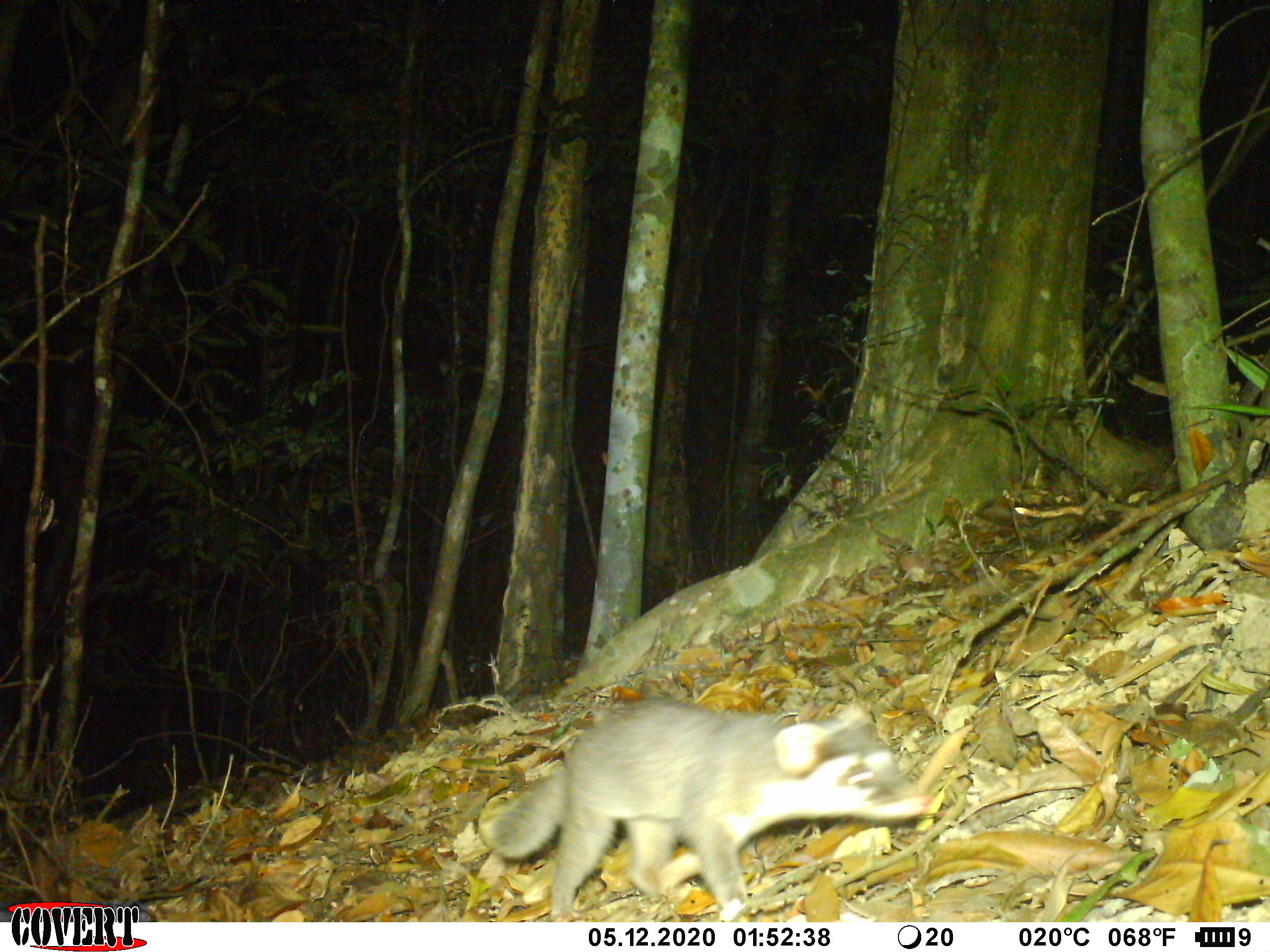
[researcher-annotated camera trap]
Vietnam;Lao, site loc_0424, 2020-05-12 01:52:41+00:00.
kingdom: Animalia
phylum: Chordata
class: Mammalia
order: Carnivora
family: Mustelidae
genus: Melogale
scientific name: Melogale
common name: ferret badger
Ferret badger (Melogale). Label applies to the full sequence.